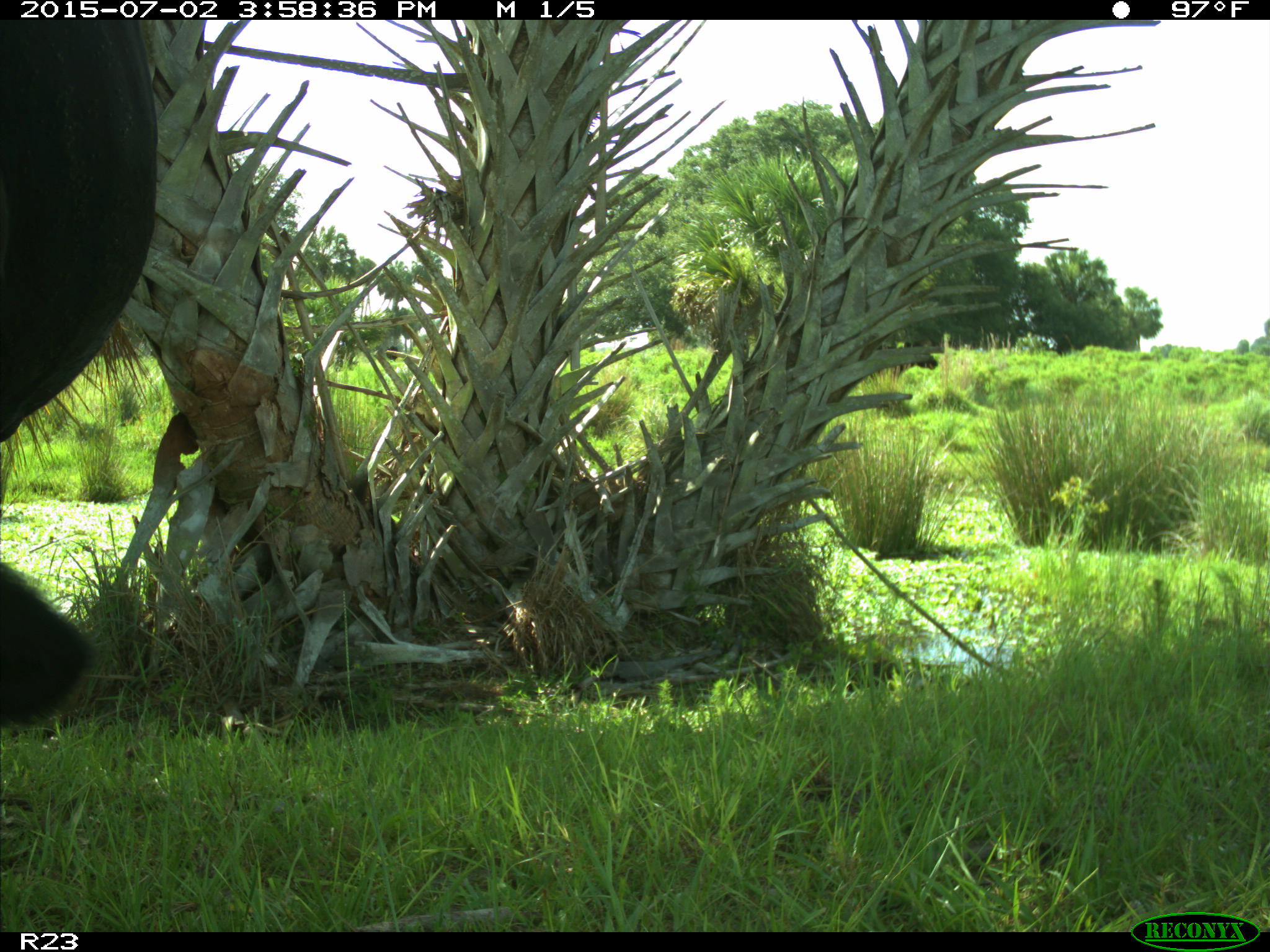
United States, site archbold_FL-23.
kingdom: Animalia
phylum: Chordata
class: Mammalia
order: Artiodactyla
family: Bovidae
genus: Bos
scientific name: Bos taurus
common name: domestic cow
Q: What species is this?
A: Bos taurus (domestic cow).